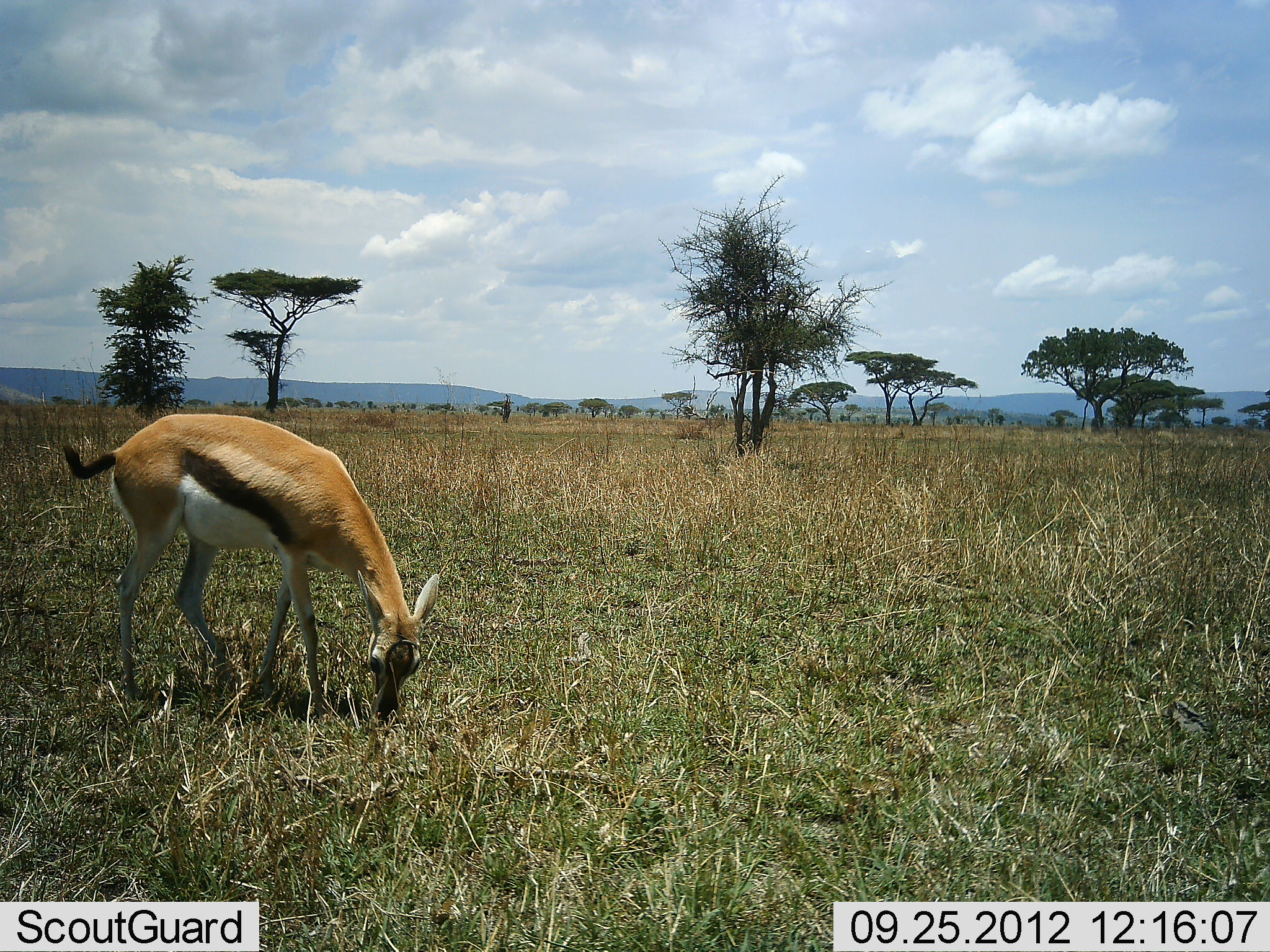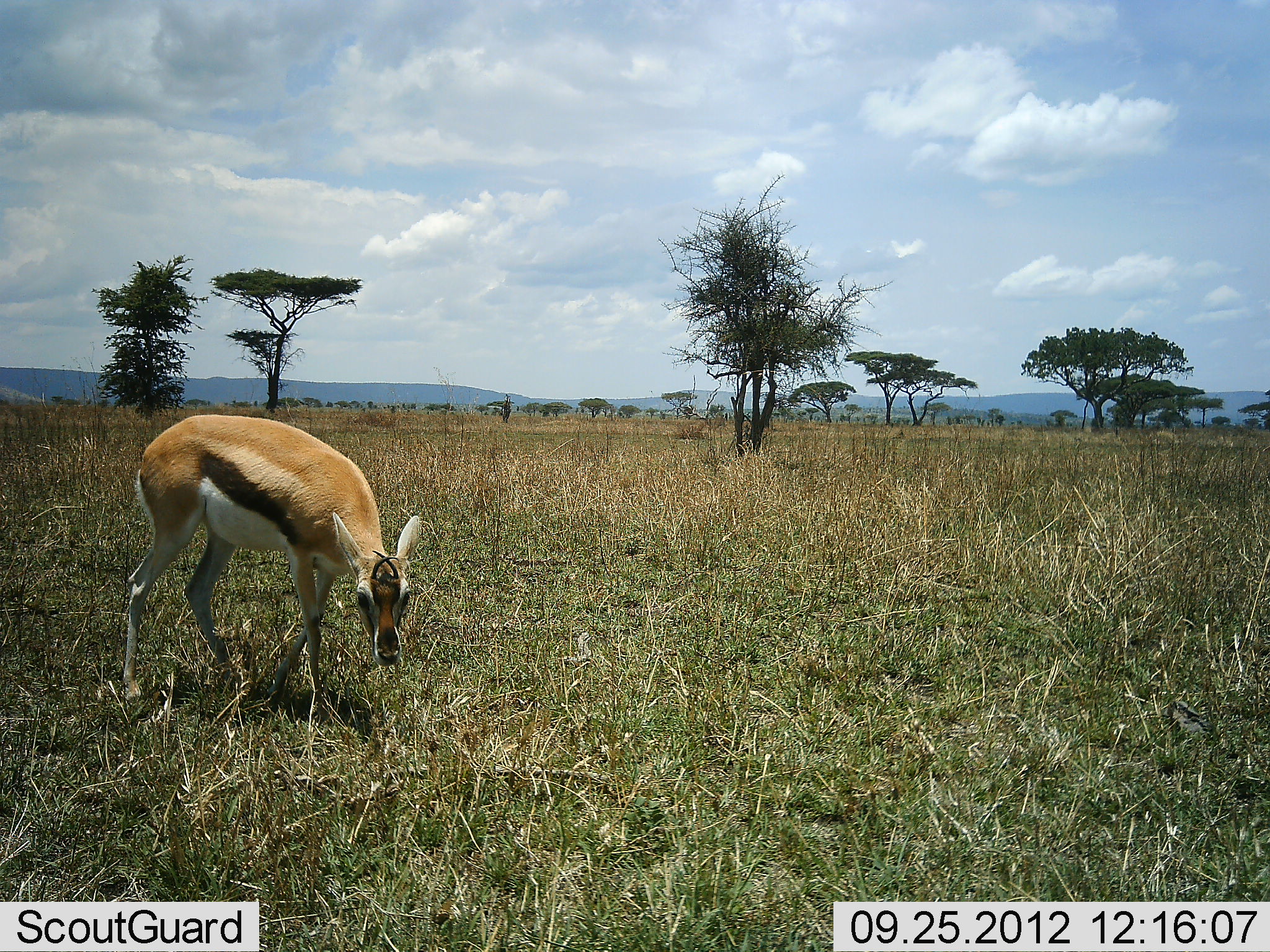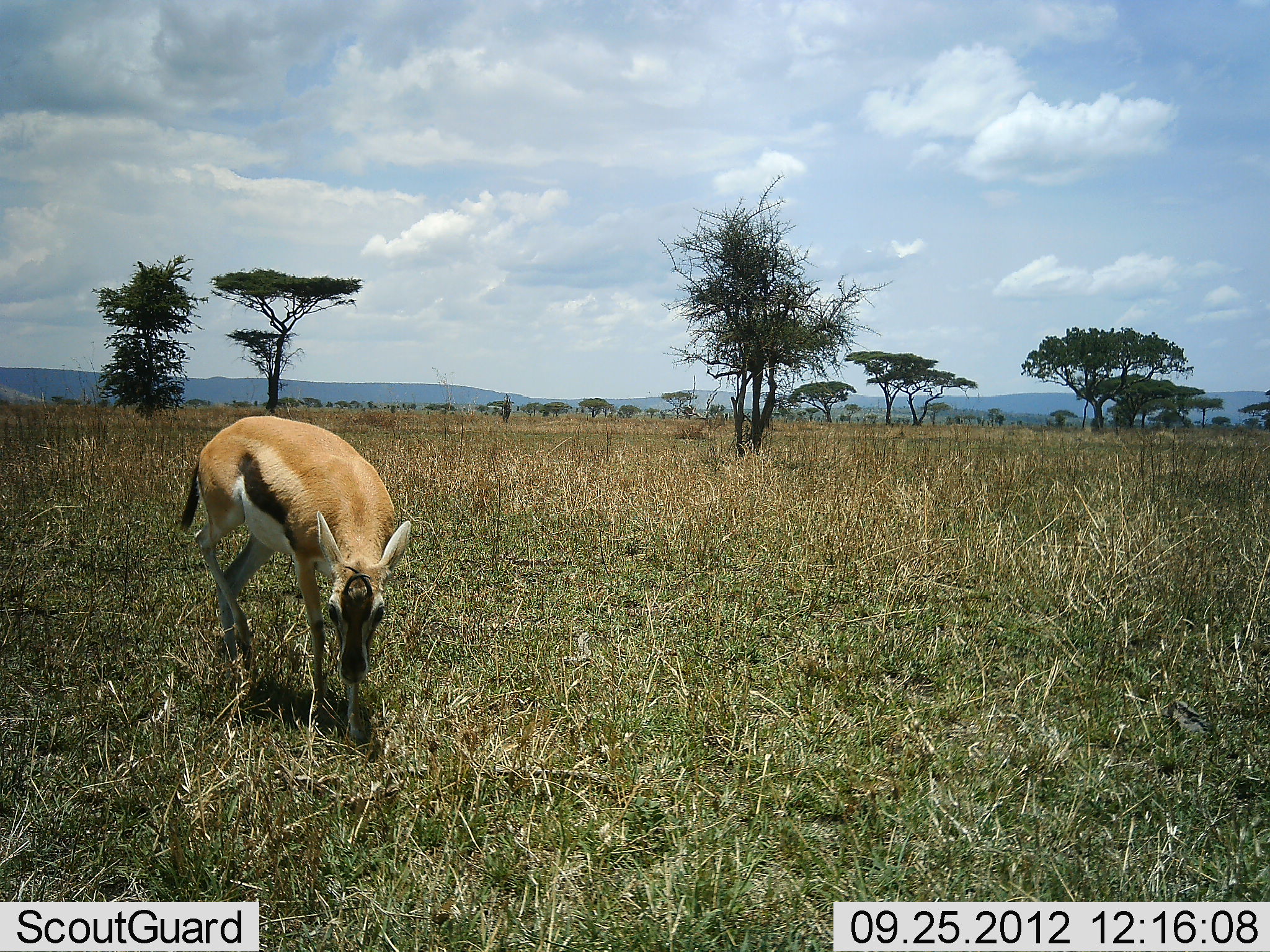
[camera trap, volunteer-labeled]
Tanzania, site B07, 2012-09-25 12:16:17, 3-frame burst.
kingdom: Animalia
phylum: Chordata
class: Mammalia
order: Artiodactyla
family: Bovidae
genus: Eudorcas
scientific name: Eudorcas thomsonii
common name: thomson's gazelle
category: gazellethomsons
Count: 1.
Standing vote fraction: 30%.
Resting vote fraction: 0%.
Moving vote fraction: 40%.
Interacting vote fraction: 0%.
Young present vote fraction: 10%.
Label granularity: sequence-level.